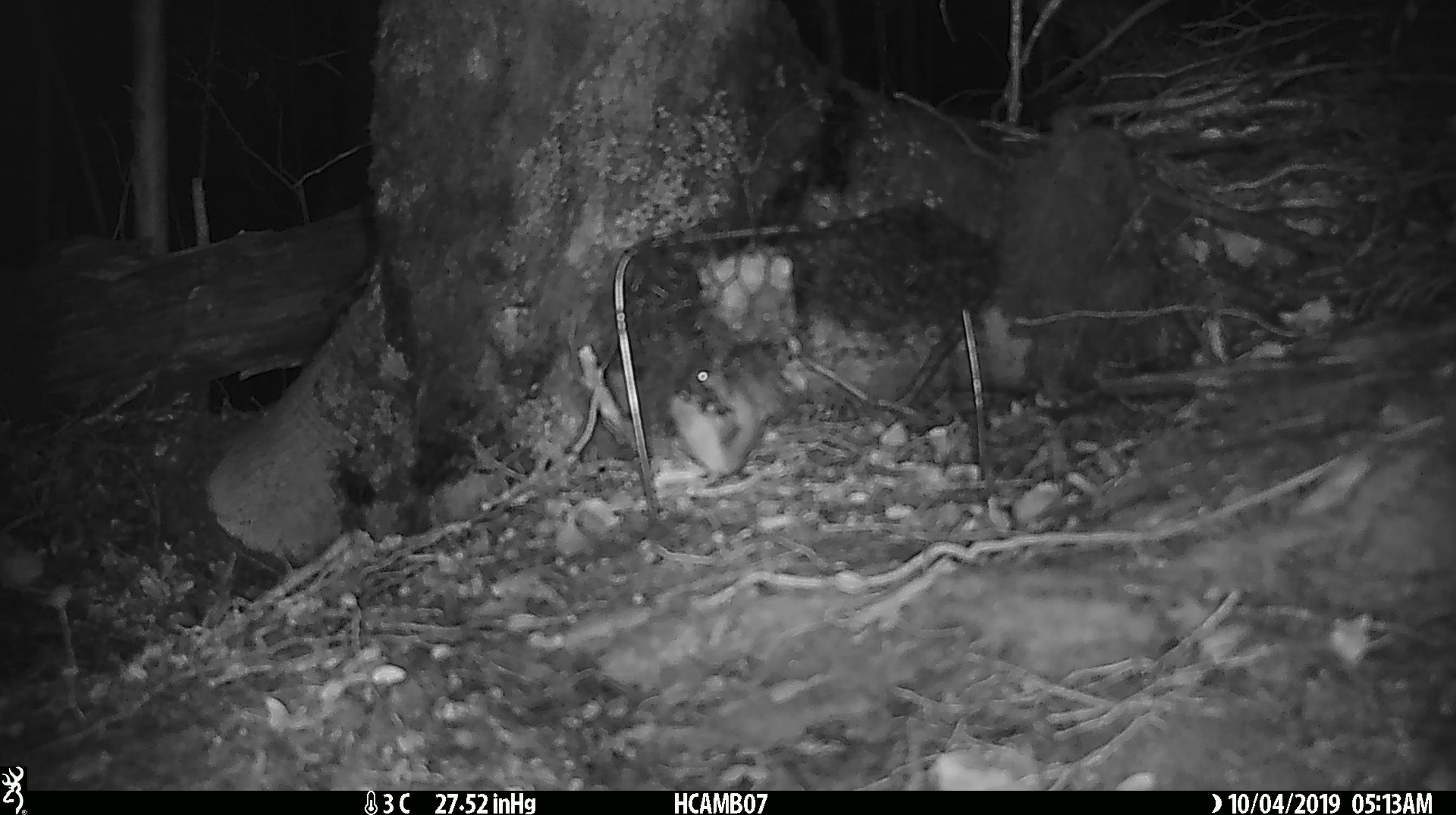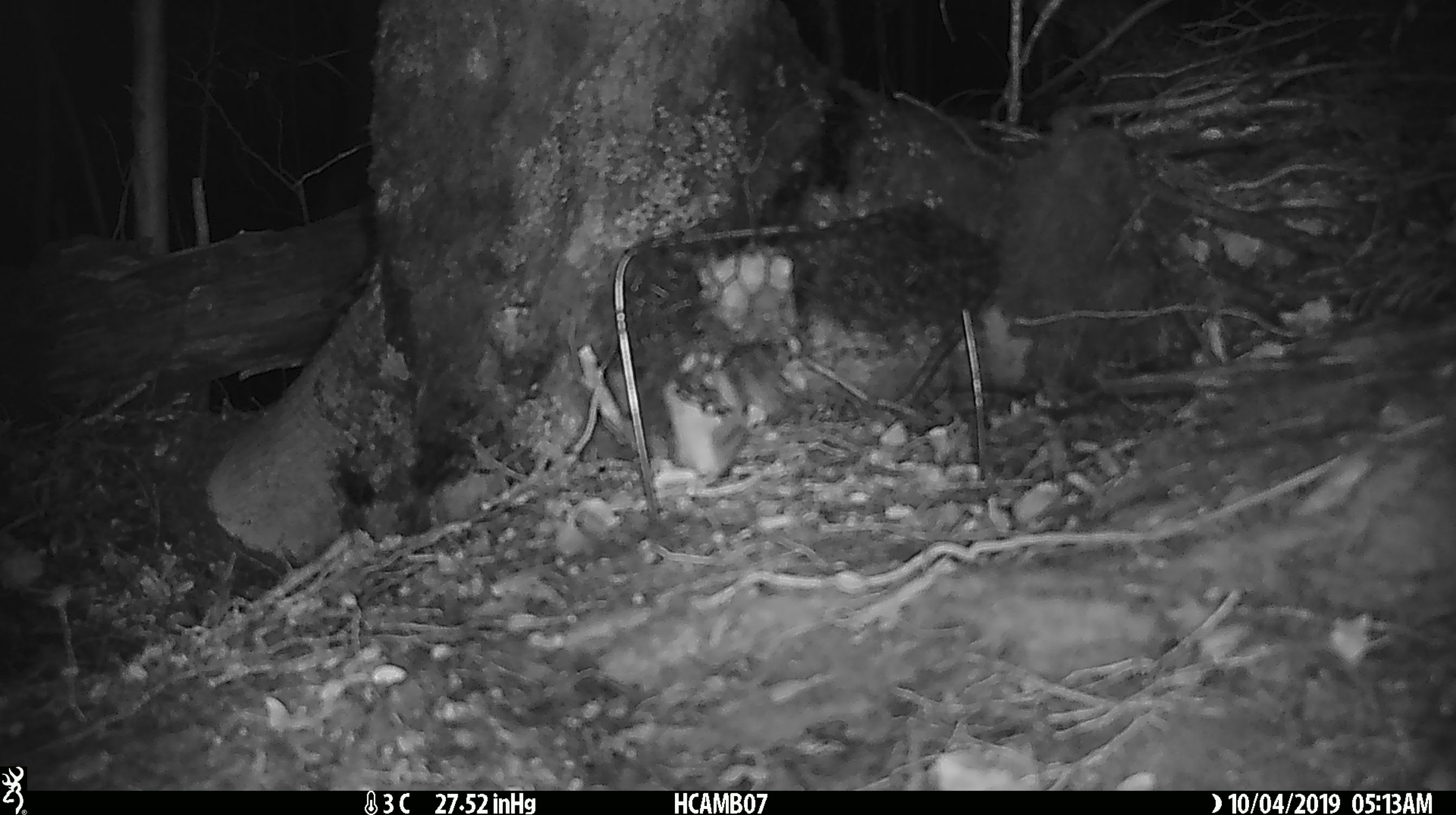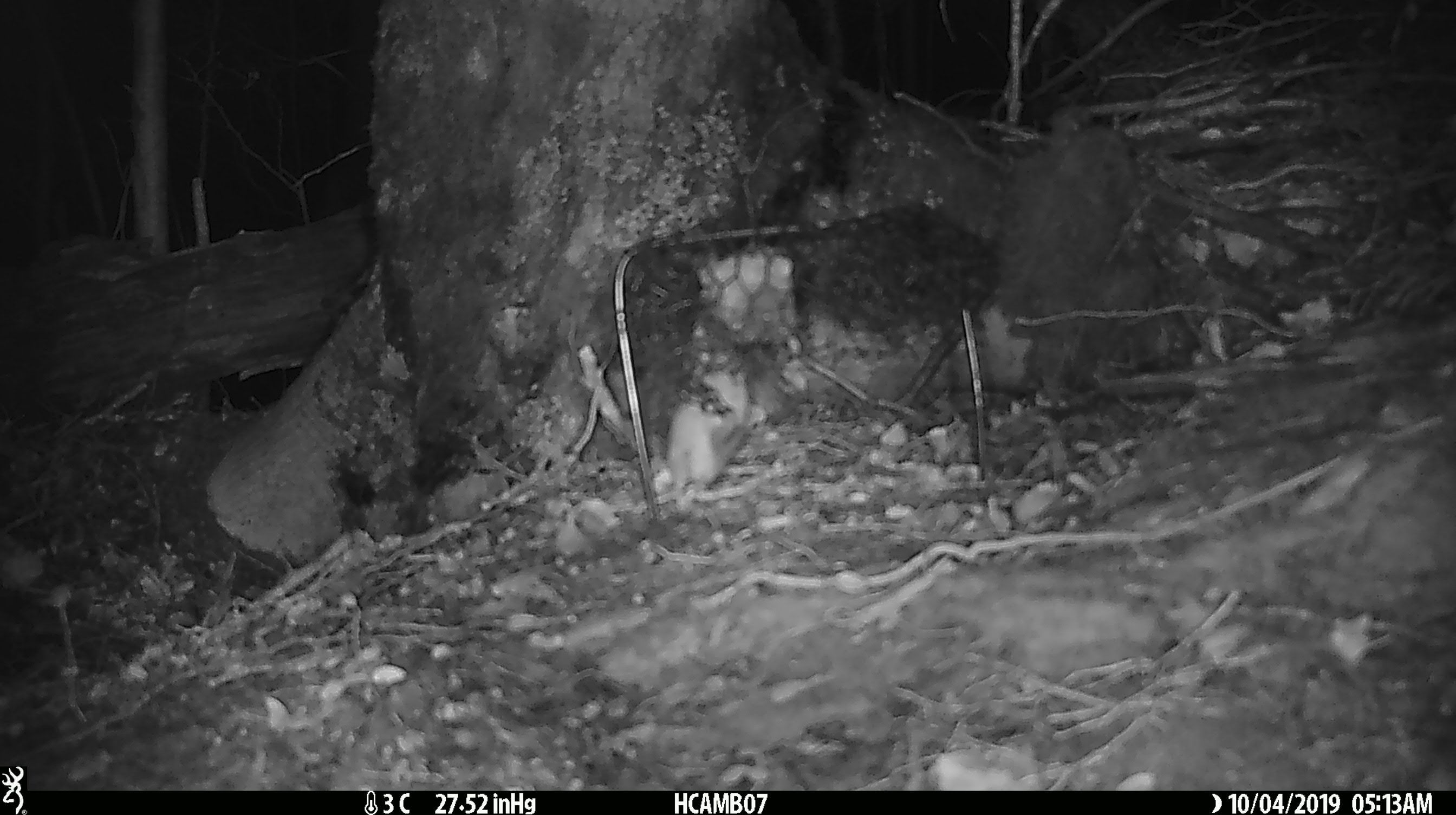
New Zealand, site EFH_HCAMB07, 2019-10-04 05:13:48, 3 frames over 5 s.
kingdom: Animalia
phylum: Chordata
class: Mammalia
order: Rodentia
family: Muridae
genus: Mus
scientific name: Mus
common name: mouse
Mouse (Mus).